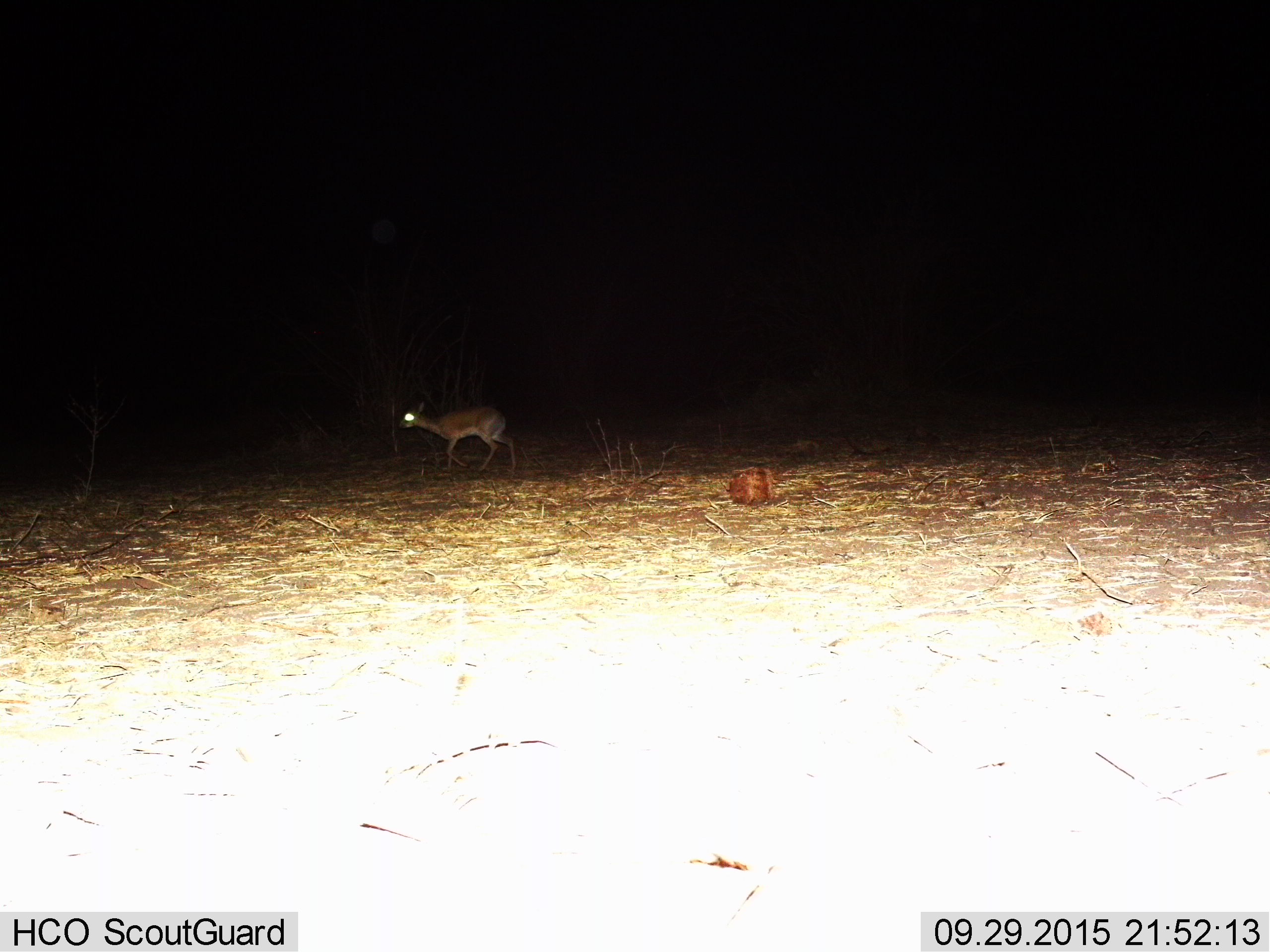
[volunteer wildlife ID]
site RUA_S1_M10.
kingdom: Animalia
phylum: Chordata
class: Mammalia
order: Artiodactyla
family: Bovidae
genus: Sylvicapra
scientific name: Sylvicapra grimmia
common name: common duiker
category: duikercommongrey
Duikercommongrey (common duiker) (Sylvicapra grimmia), count 1. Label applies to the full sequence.